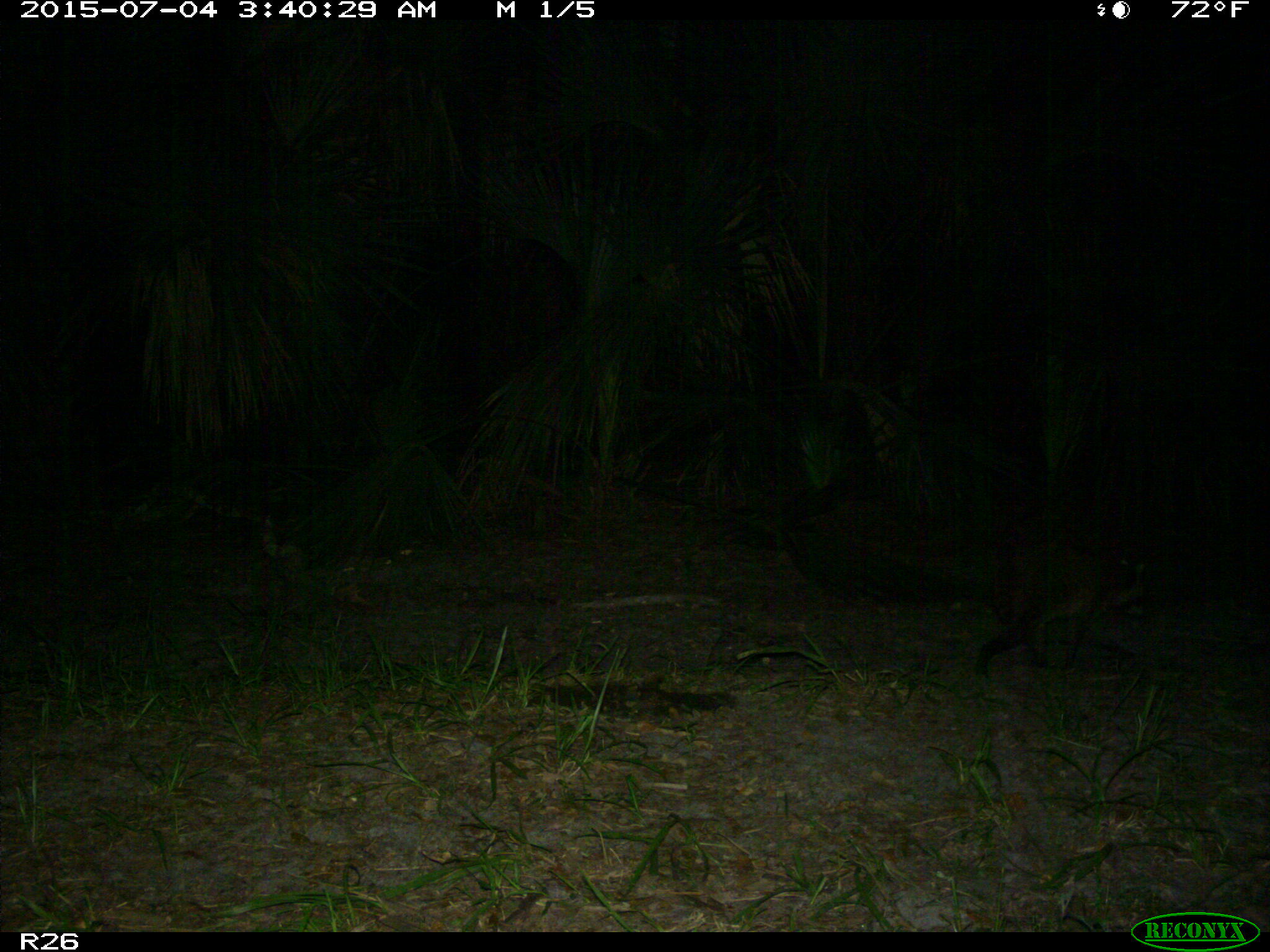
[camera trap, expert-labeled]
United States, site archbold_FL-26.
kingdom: Animalia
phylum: Chordata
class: Mammalia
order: Carnivora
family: Procyonidae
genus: Procyon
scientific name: Procyon lotor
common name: common raccoon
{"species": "Procyon lotor (common raccoon)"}